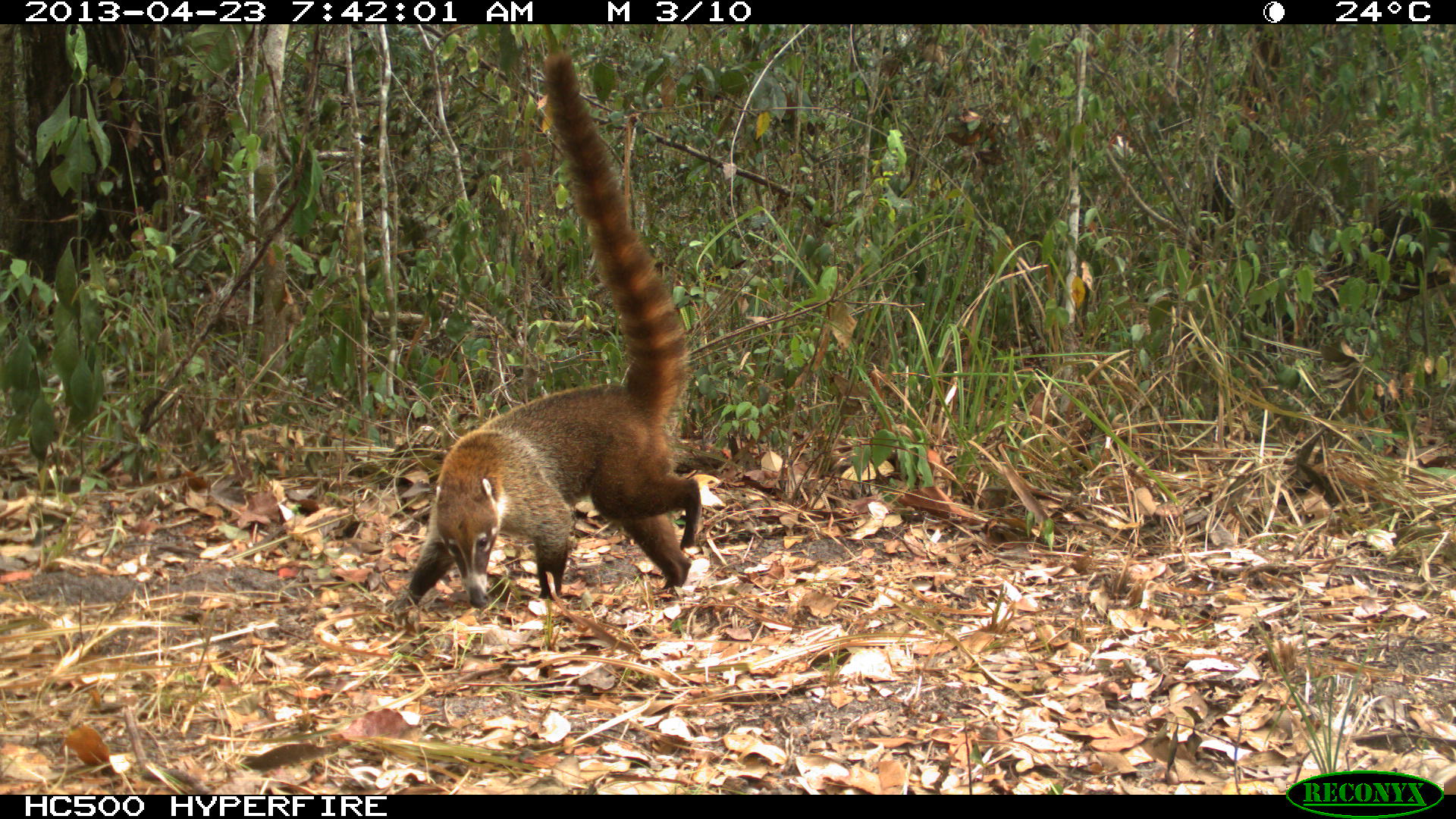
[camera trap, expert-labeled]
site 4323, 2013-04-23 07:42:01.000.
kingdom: Animalia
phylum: Chordata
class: Mammalia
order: Carnivora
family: Procyonidae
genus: Nasua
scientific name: Nasua narica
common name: white-nosed coati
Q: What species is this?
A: Nasua narica (white-nosed coati).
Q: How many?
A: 1.